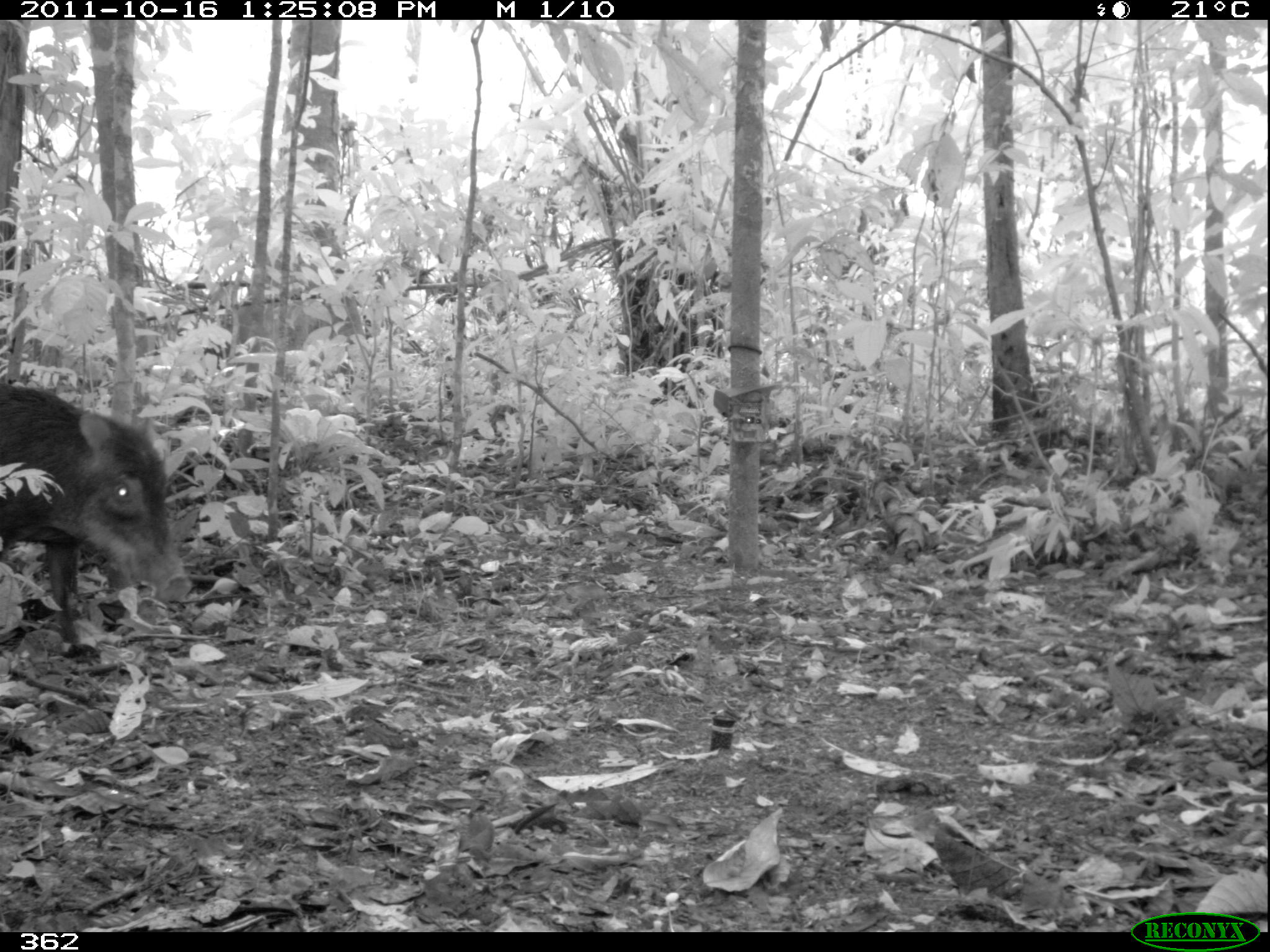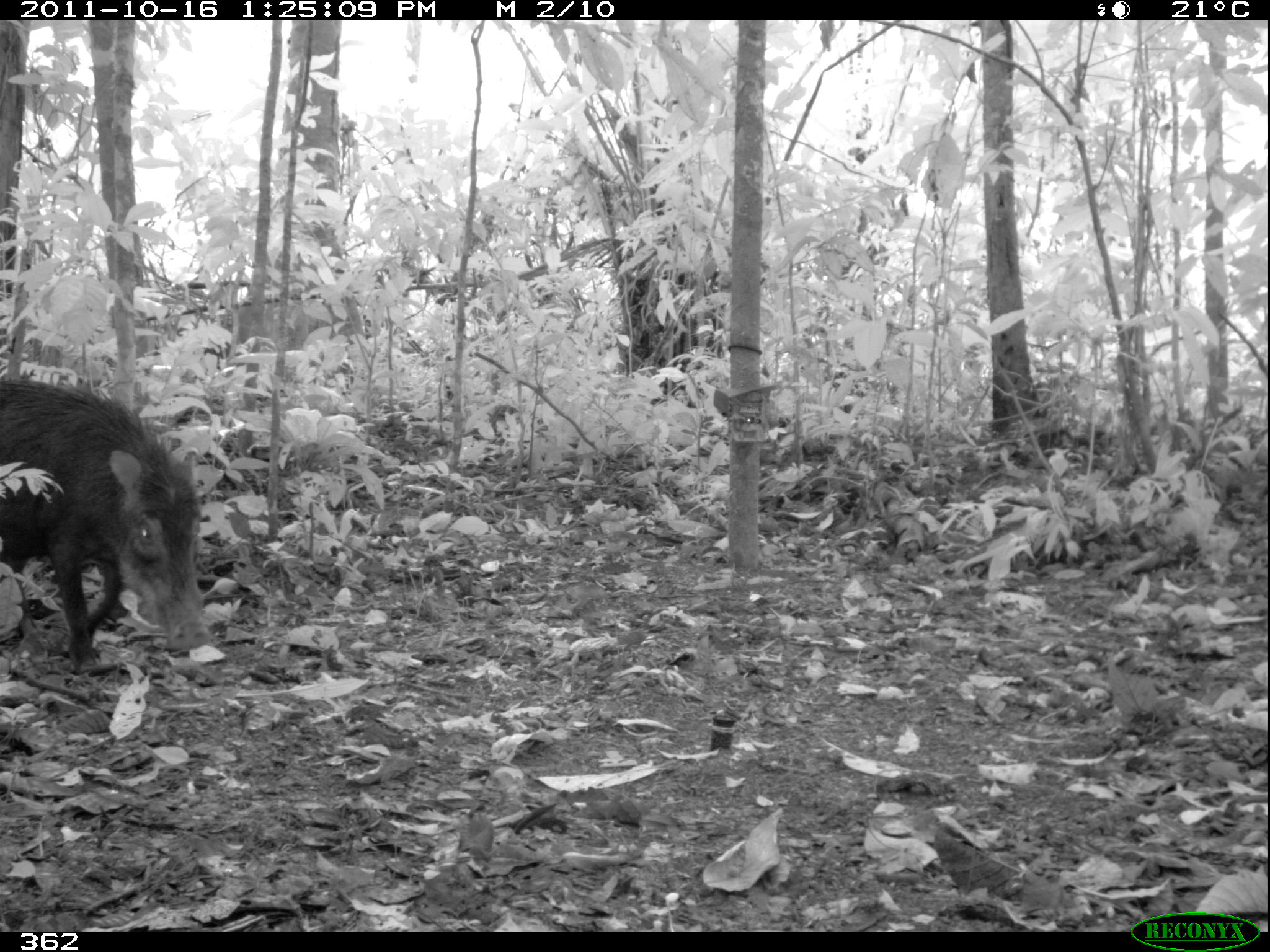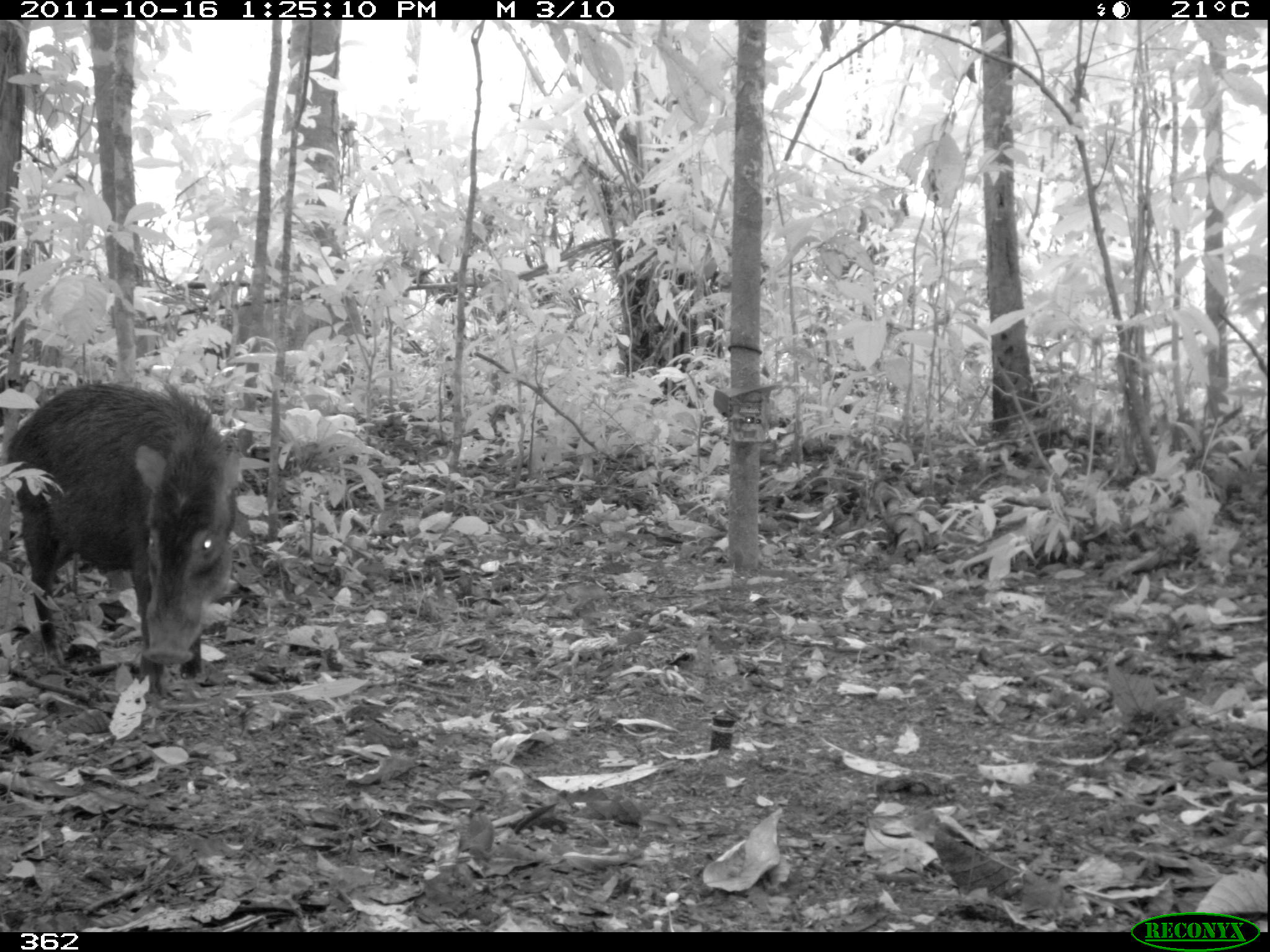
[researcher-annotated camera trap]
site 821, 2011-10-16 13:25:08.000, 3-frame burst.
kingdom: Animalia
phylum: Chordata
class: Mammalia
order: Artiodactyla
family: Tayassuidae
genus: Tayassu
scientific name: Tayassu pecari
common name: white-lipped peccary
Tayassu pecari (white-lipped peccary).